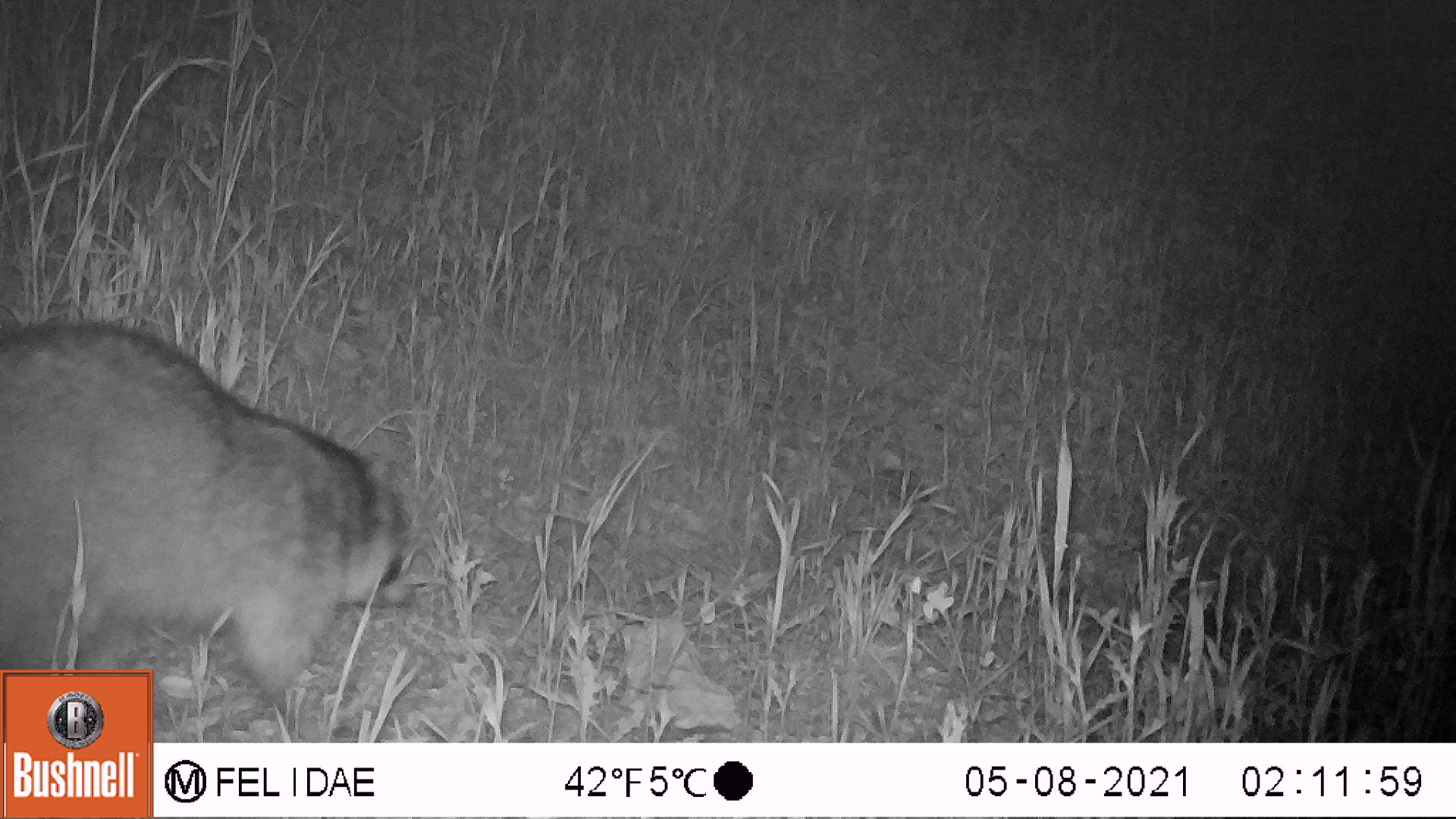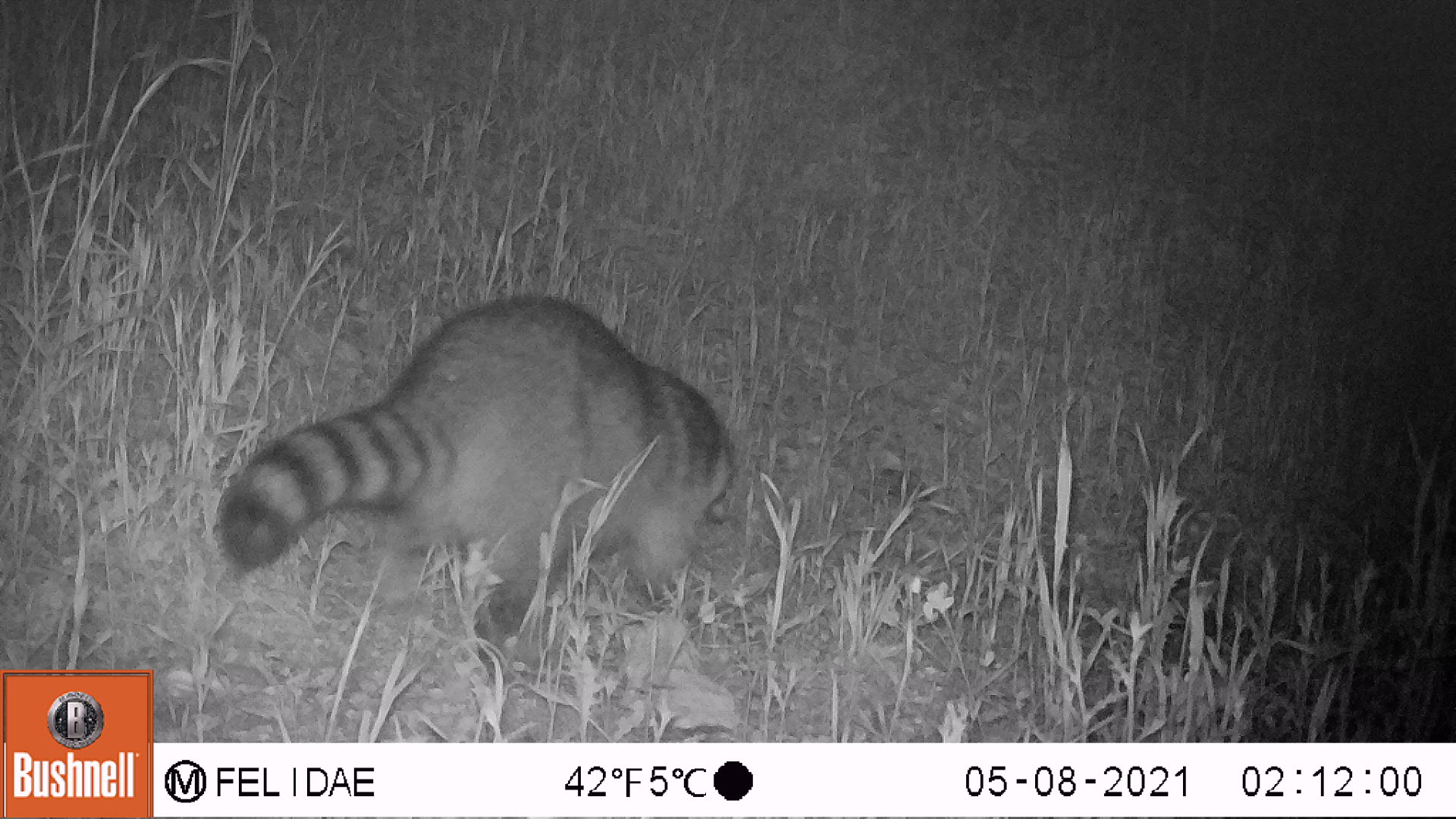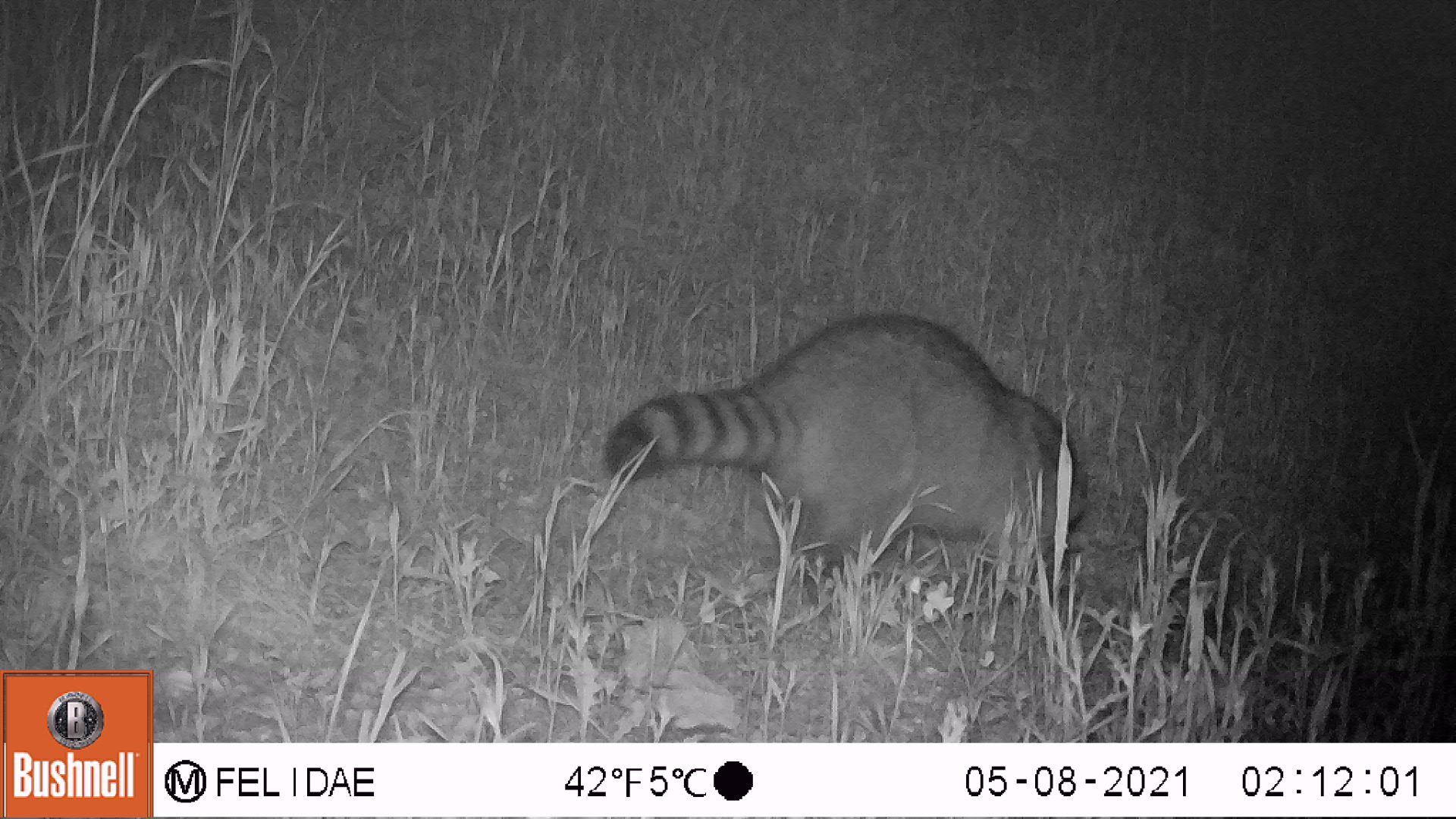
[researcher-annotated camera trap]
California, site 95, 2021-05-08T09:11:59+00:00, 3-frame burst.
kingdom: Animalia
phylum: Chordata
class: Mammalia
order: Carnivora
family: Procyonidae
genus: Procyon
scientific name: Procyon lotor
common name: raccoon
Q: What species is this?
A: Raccoon (Procyon lotor).